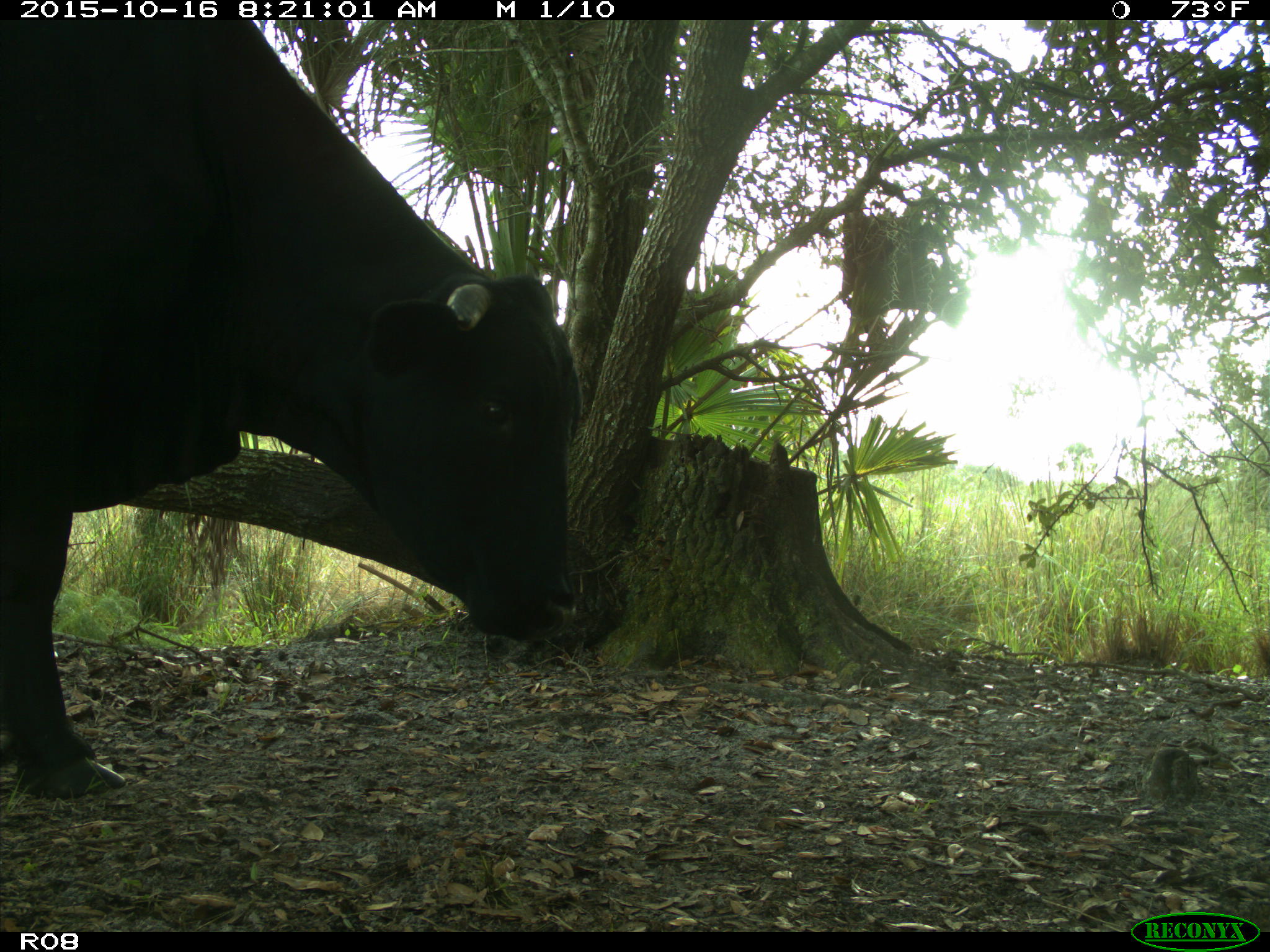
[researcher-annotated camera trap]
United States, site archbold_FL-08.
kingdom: Animalia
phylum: Chordata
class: Mammalia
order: Artiodactyla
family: Bovidae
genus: Bos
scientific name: Bos taurus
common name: domestic cow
Bos taurus (domestic cow).